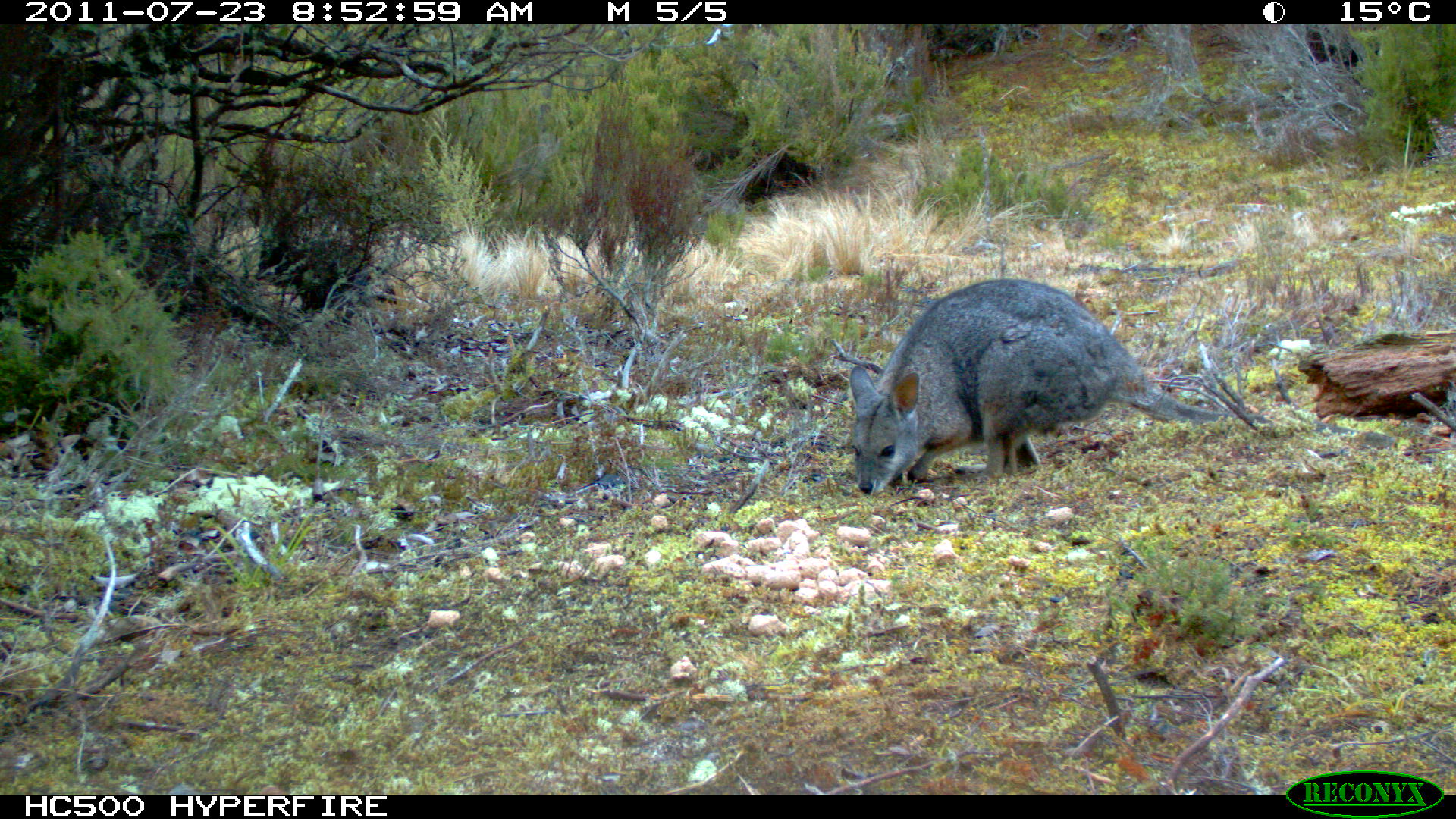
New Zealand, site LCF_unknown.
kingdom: Animalia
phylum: Chordata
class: Mammalia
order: Diprotodontia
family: Macropodidae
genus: Notamacropus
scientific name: Notamacropus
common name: wallaby